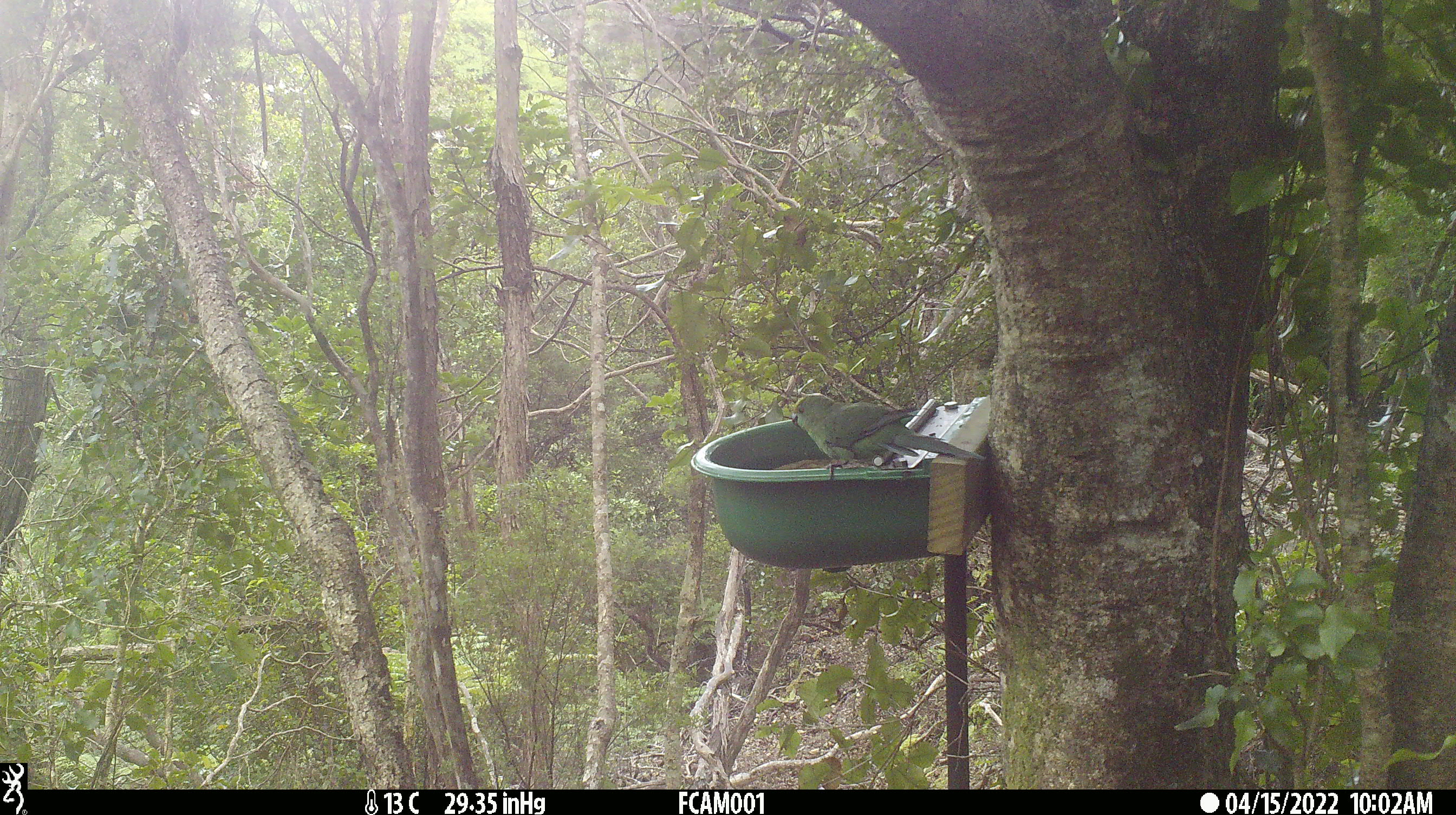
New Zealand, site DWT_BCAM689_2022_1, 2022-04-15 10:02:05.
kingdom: Animalia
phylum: Chordata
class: Aves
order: Psittaciformes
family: Psittaculidae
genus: Cyanoramphus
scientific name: Cyanoramphus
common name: parakeet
Parakeet (Cyanoramphus).